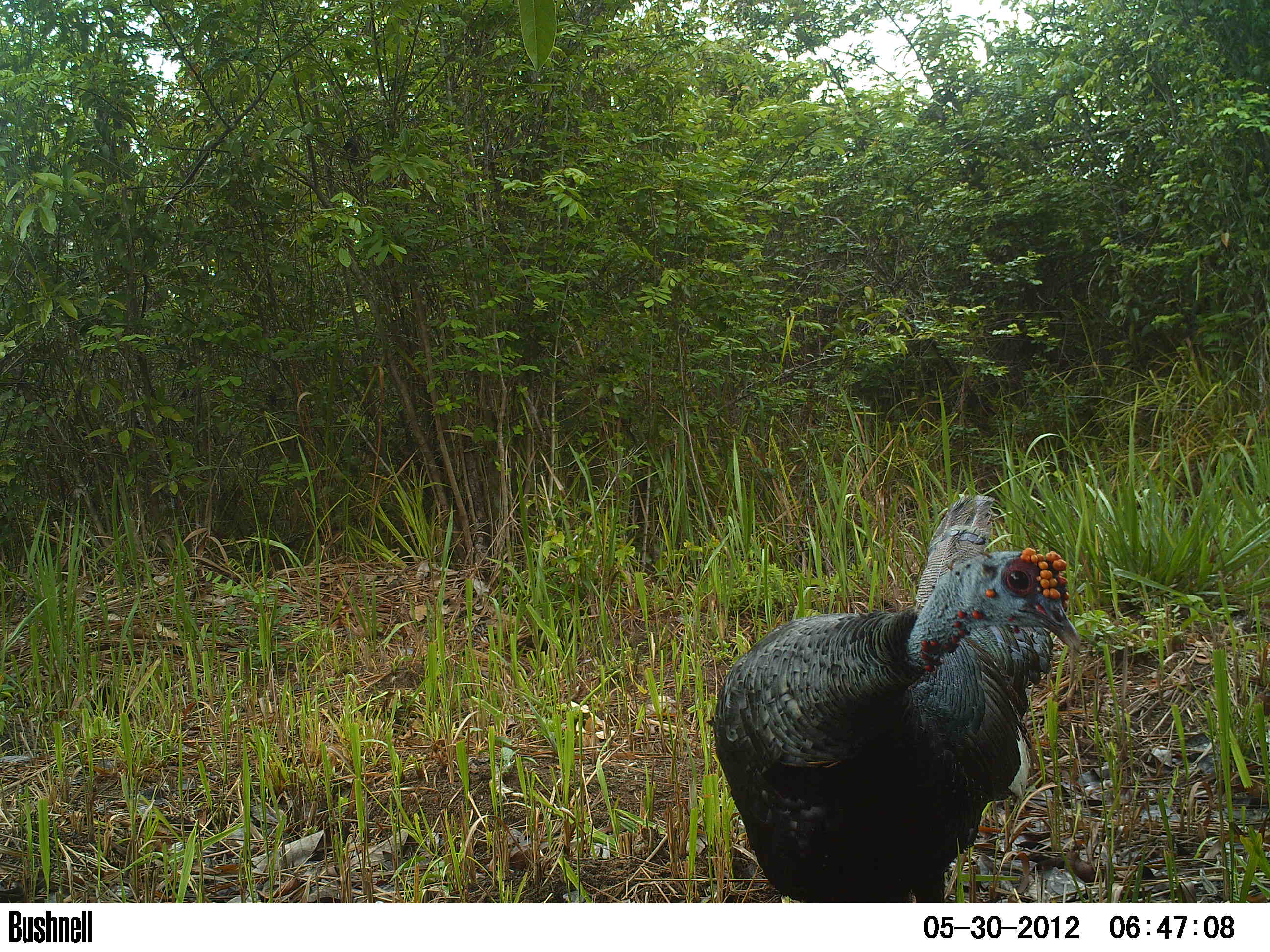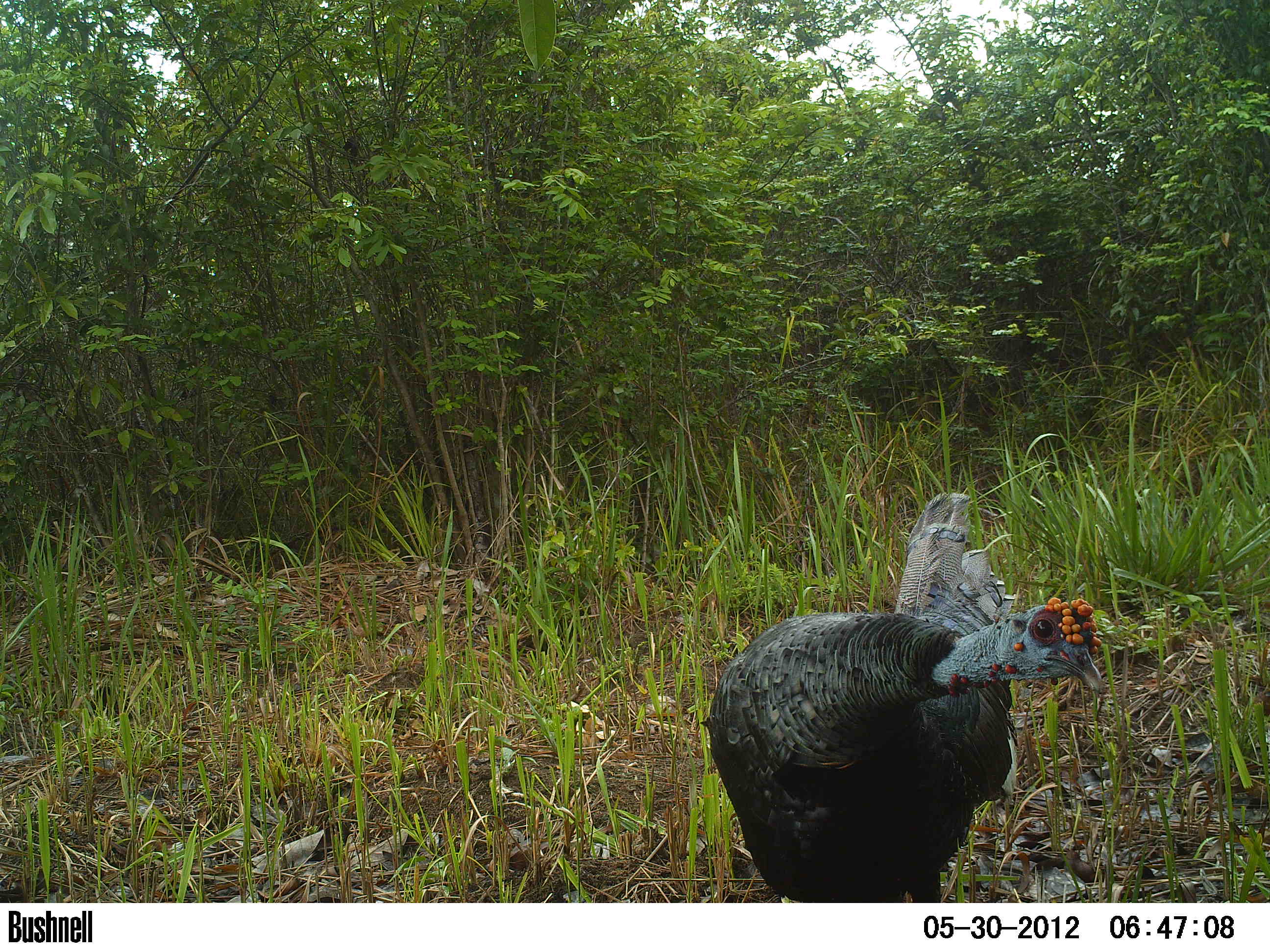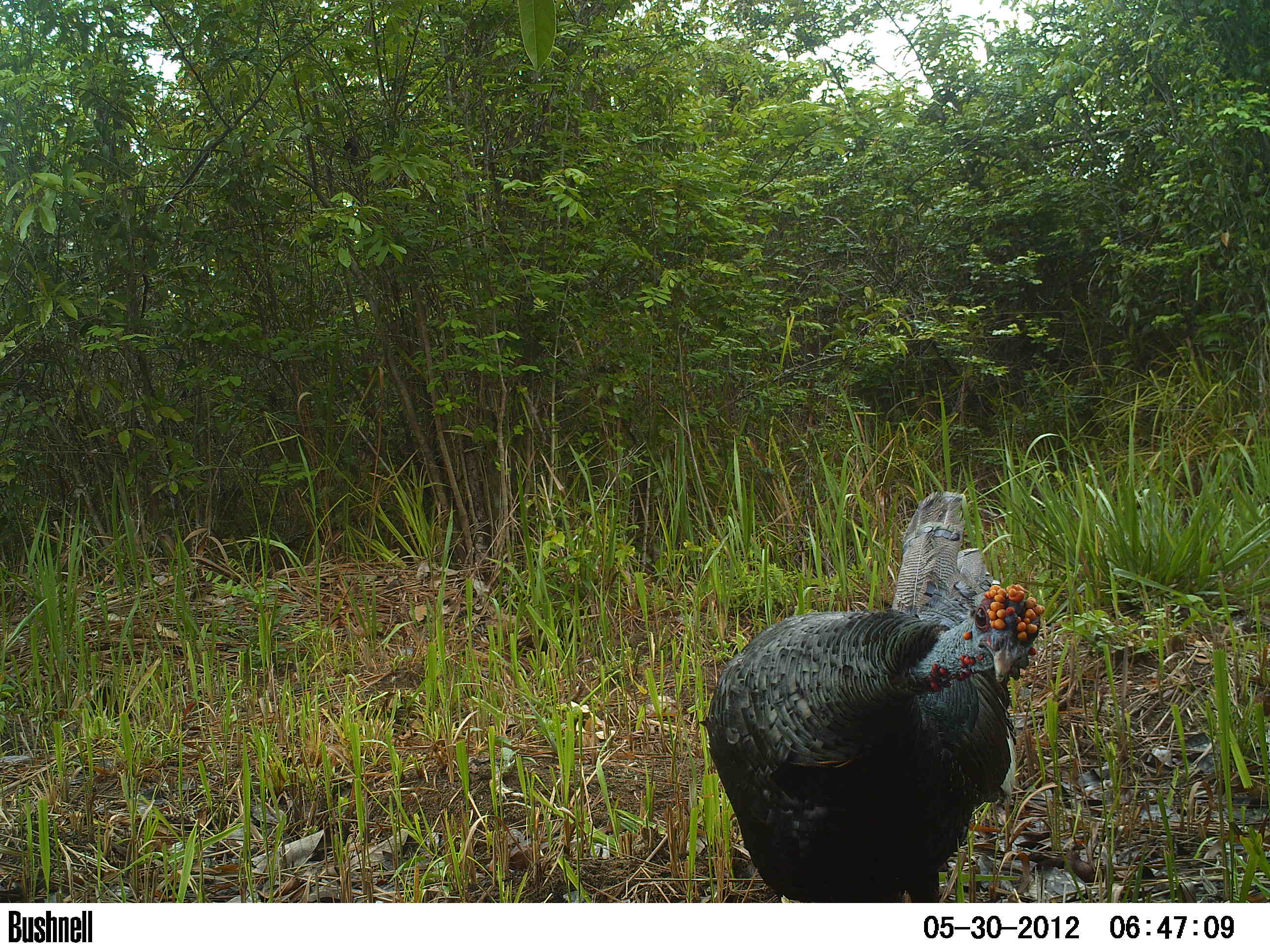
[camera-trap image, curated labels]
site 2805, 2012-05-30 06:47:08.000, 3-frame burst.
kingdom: Animalia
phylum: Chordata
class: Aves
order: Galliformes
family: Phasianidae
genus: Meleagris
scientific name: Meleagris ocellata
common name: ocellated turkey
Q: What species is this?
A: Meleagris ocellata (ocellated turkey).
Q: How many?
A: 1.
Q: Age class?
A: Adult.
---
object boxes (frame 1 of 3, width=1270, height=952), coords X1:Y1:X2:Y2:
meleagris ocellata: 707:494:1080:902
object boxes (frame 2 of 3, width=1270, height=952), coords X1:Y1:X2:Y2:
meleagris ocellata: 700:493:1101:903